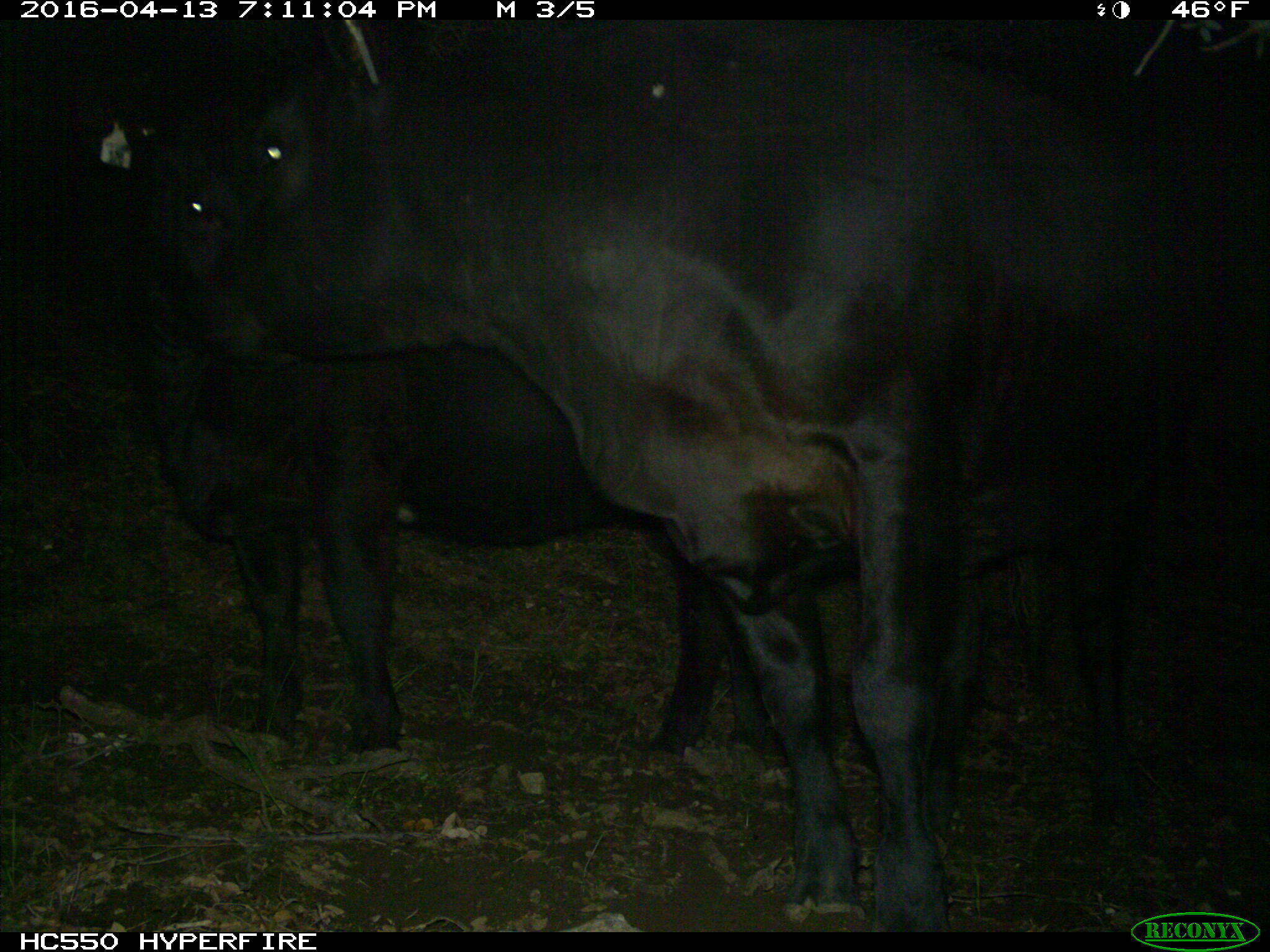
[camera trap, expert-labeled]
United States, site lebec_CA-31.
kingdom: Animalia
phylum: Chordata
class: Mammalia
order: Artiodactyla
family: Bovidae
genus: Bos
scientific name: Bos taurus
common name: domestic cow